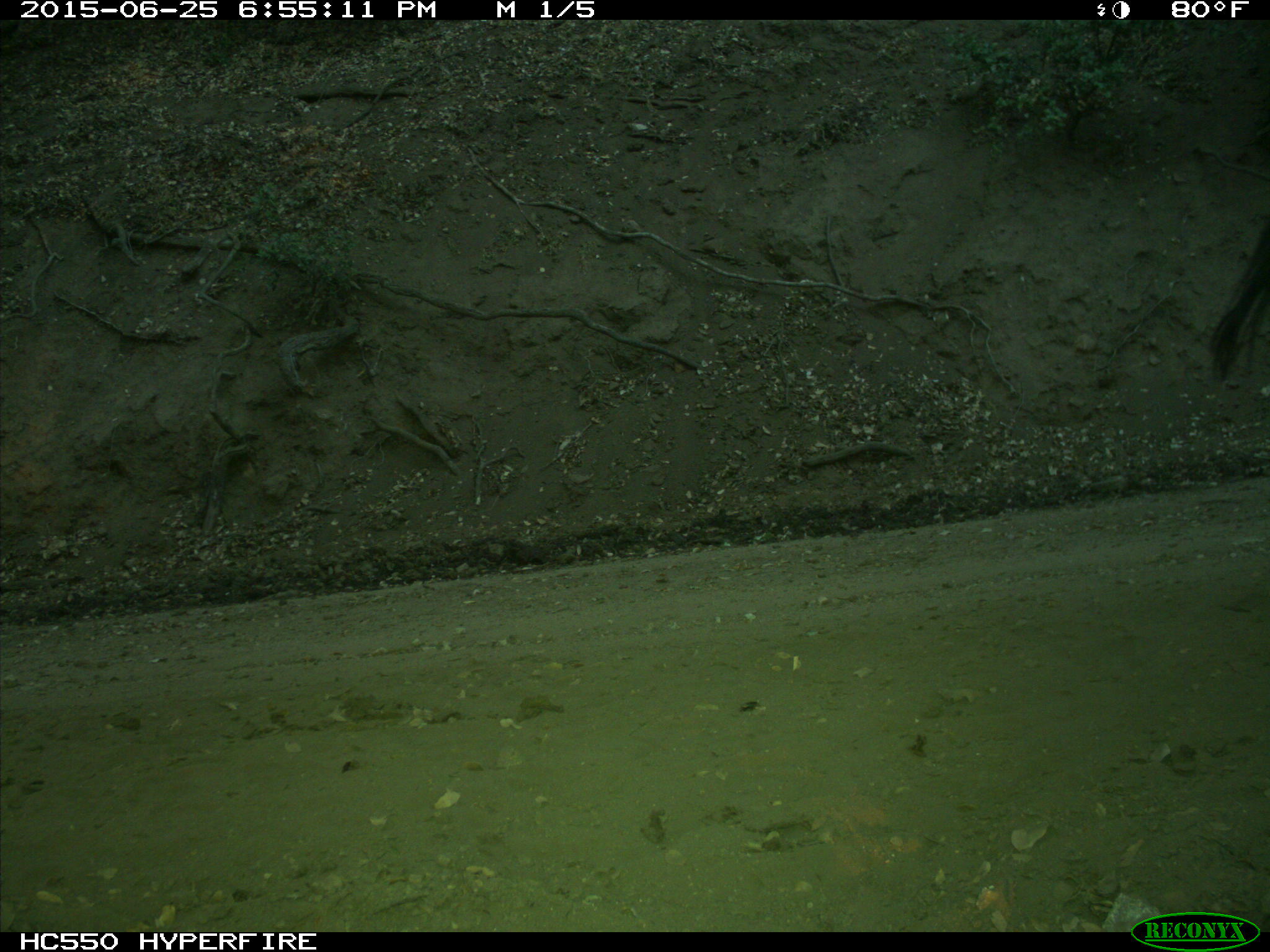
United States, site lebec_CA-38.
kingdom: Animalia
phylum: Chordata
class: Mammalia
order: Artiodactyla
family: Bovidae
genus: Bos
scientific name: Bos taurus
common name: domestic cow